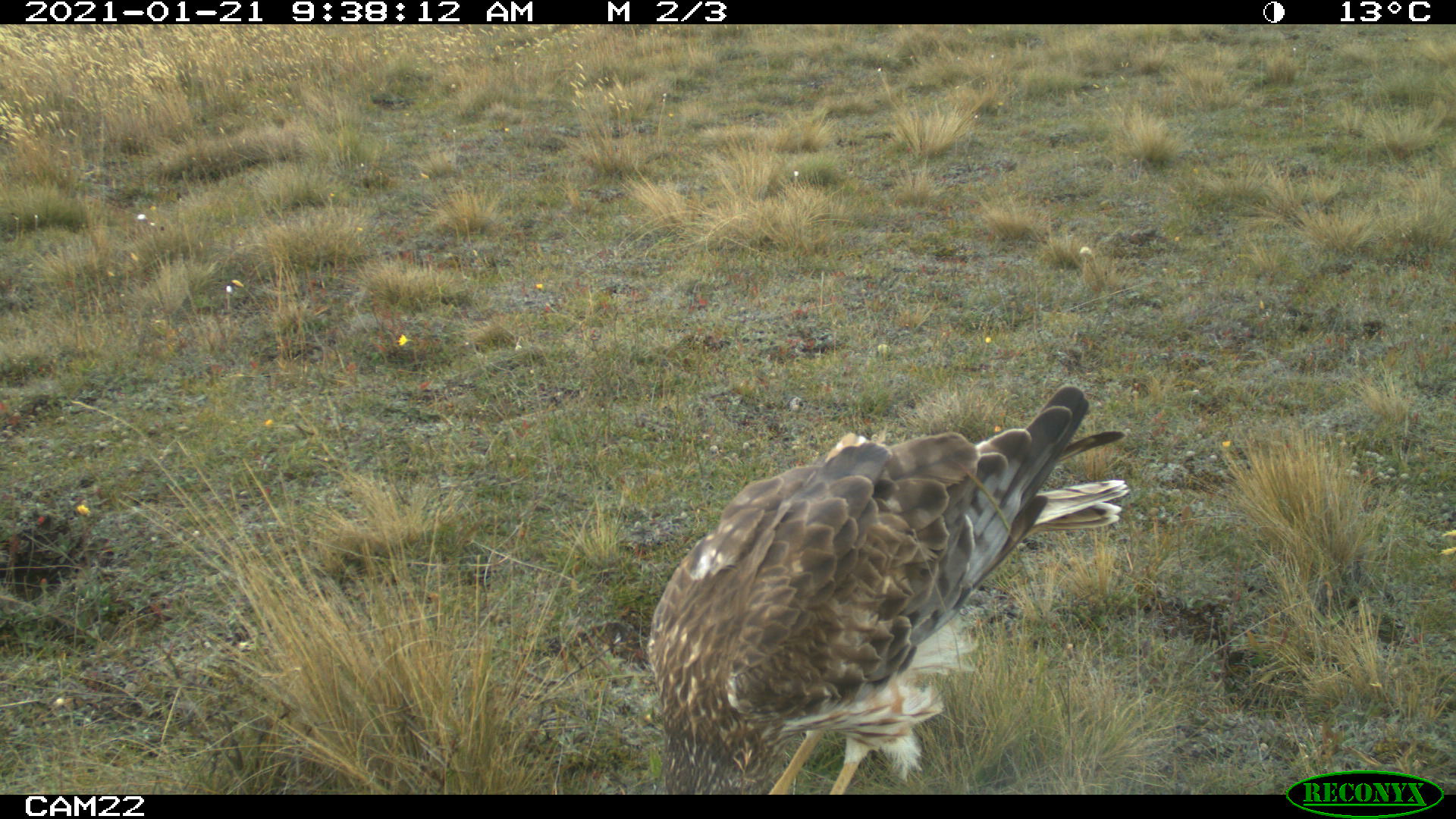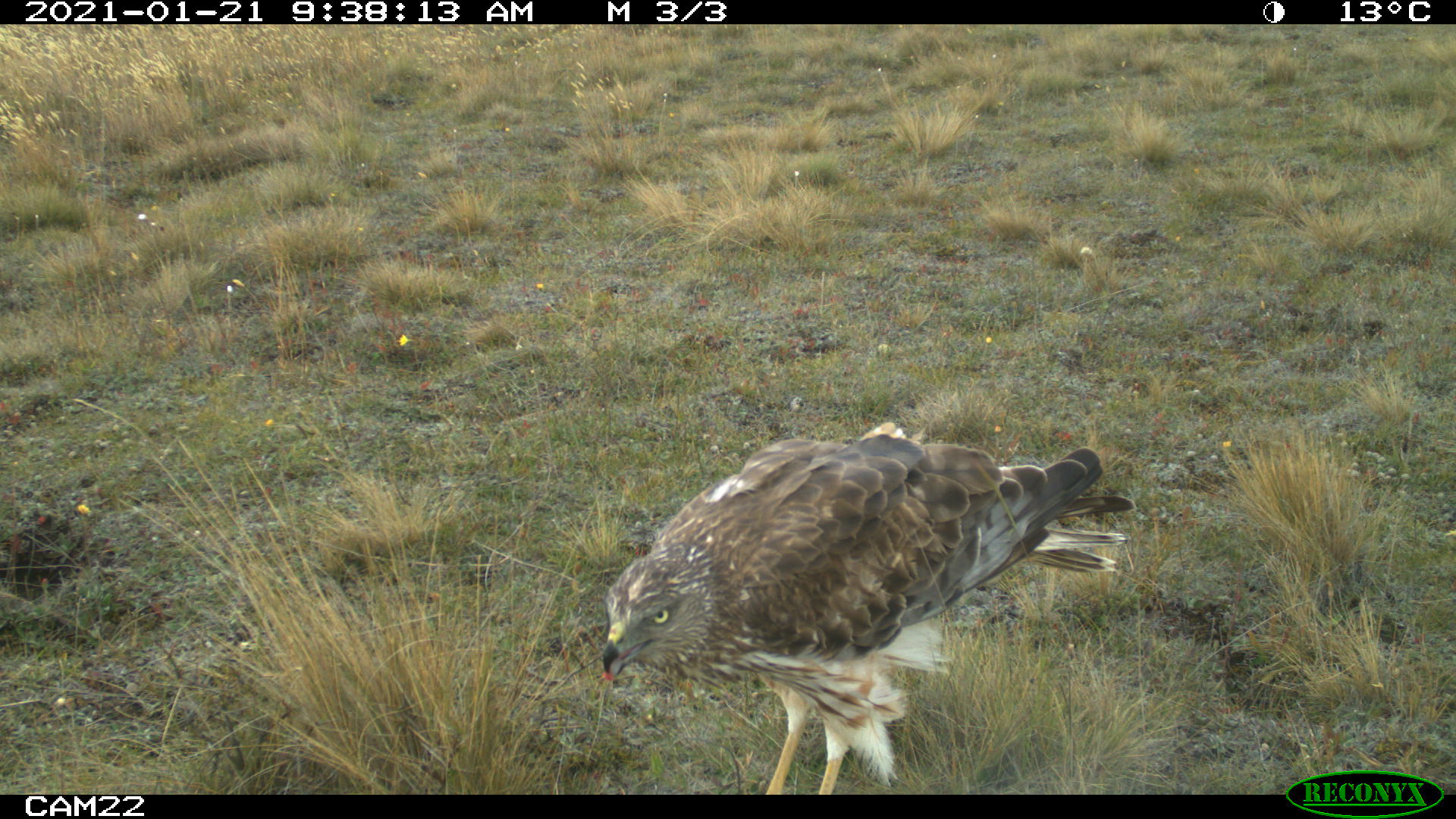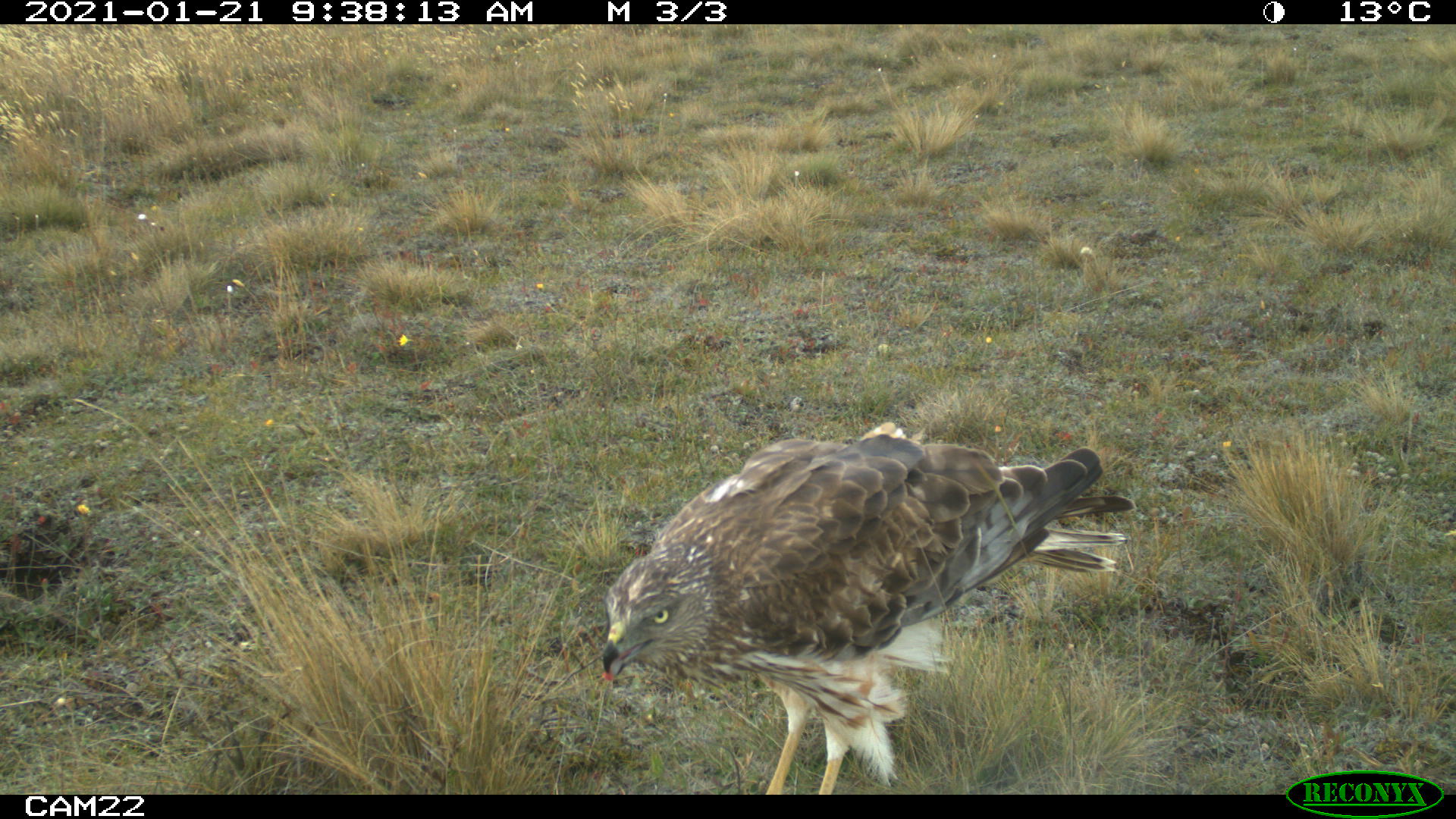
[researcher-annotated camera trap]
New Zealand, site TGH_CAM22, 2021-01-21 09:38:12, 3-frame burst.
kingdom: Animalia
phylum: Chordata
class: Aves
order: Accipitriformes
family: Accipitridae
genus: Circus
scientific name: Circus approximans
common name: swamp harrier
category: harrier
Harrier (swamp harrier) (Circus approximans).